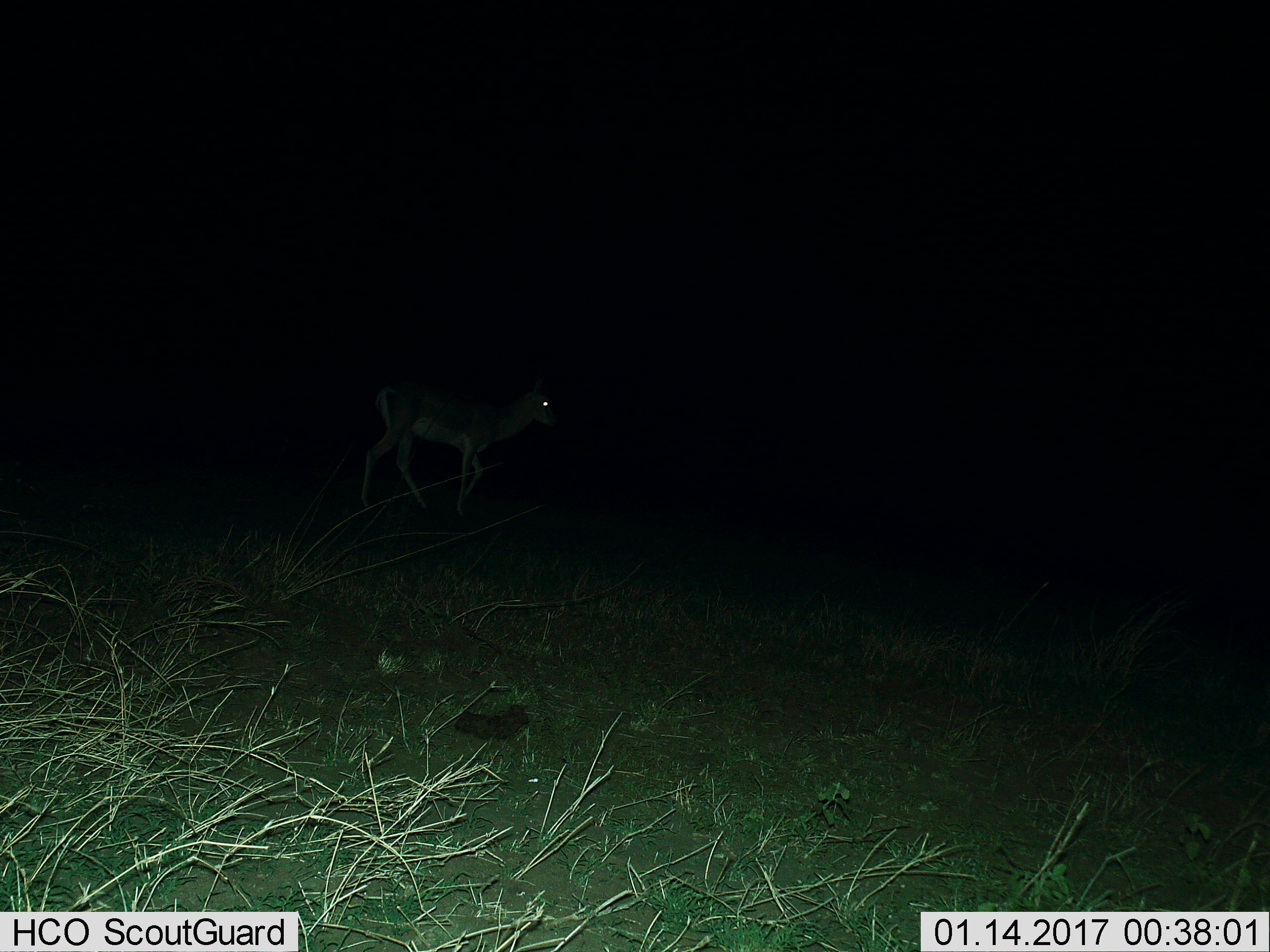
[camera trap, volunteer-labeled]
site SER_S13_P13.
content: unidentified animal